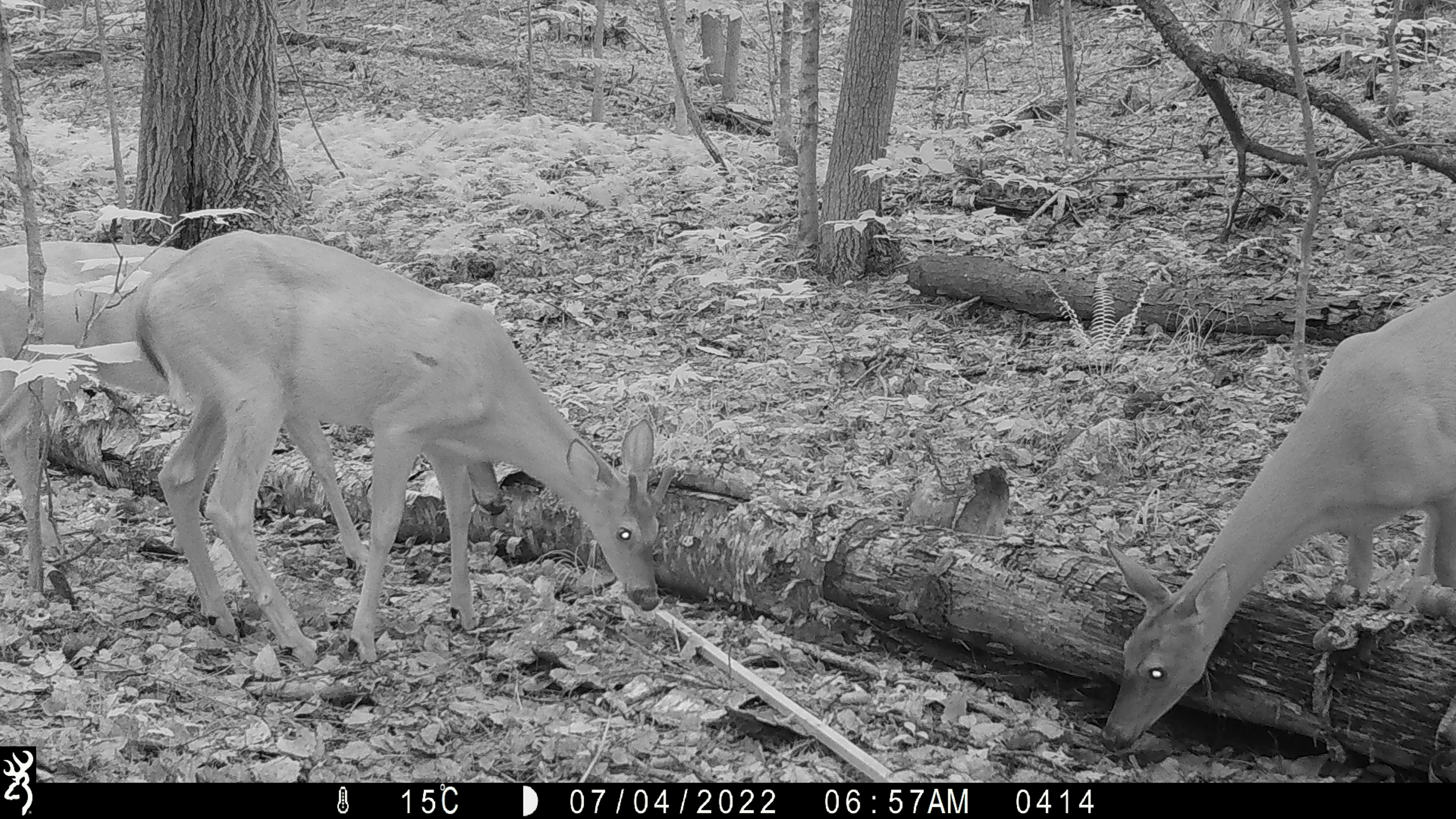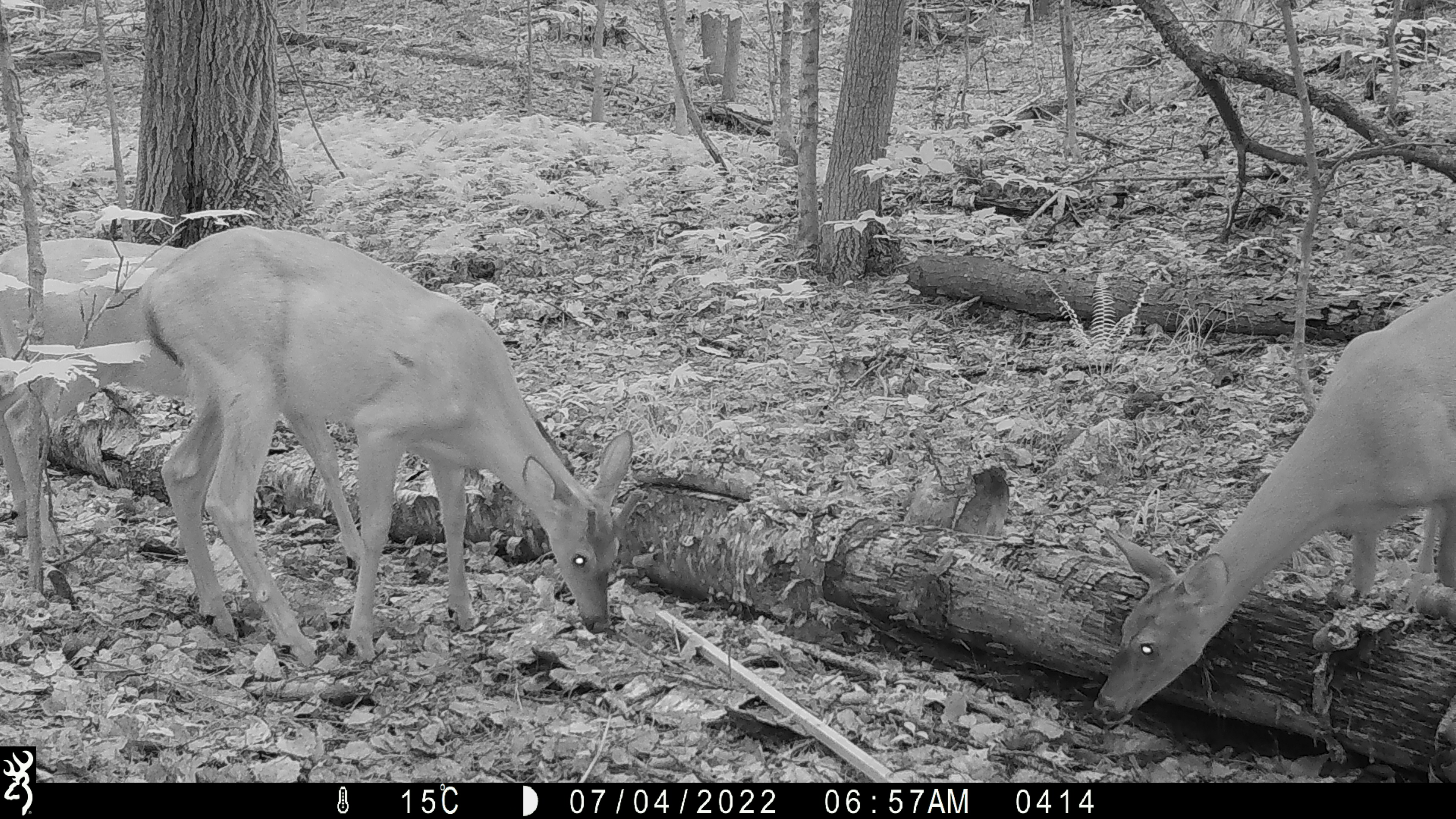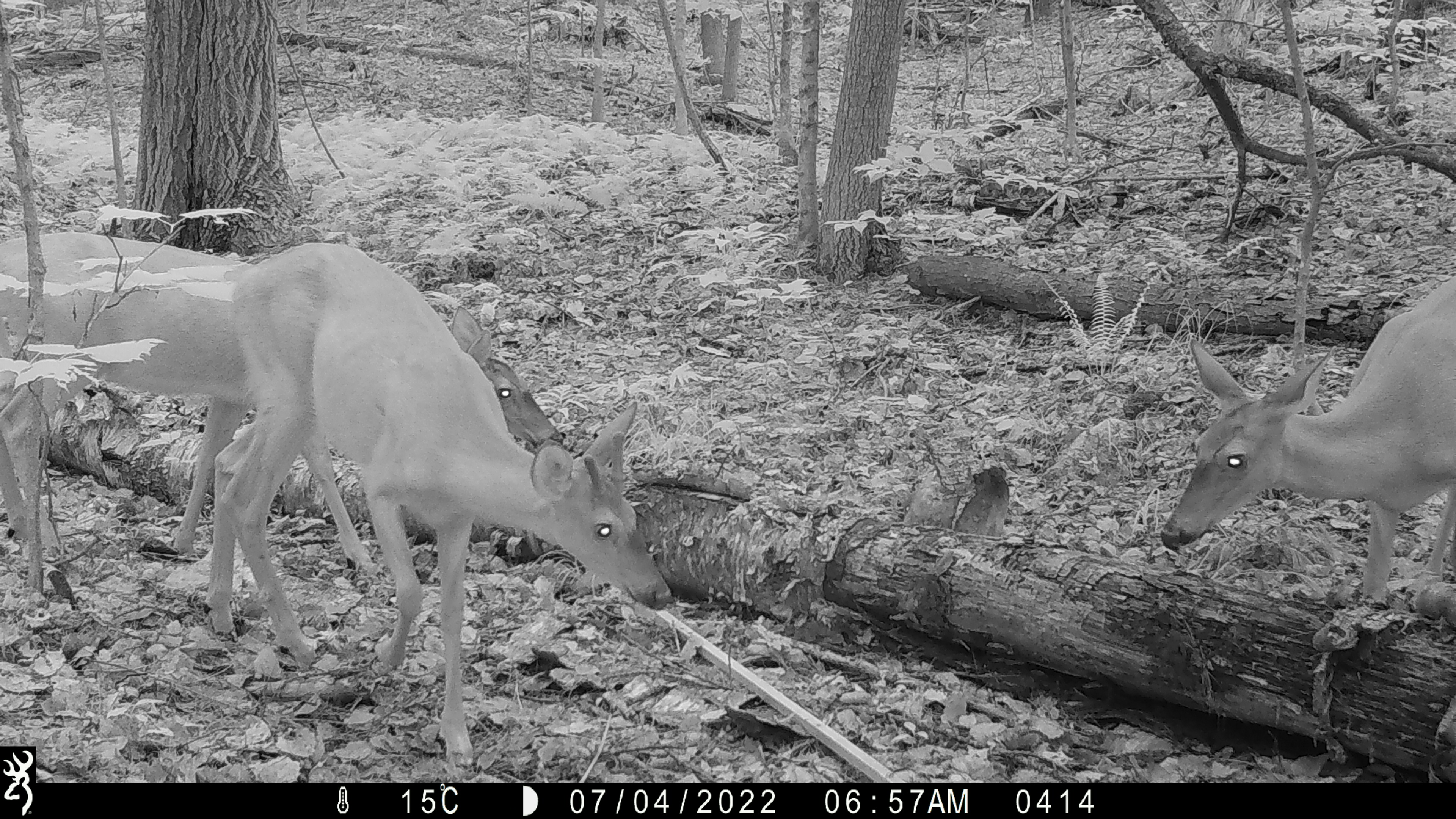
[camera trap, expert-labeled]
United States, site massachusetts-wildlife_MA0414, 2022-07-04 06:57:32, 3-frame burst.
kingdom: Animalia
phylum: Chordata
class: Mammalia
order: Artiodactyla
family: Cervidae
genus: Odocoileus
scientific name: Odocoileus virginianus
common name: white-tailed deer